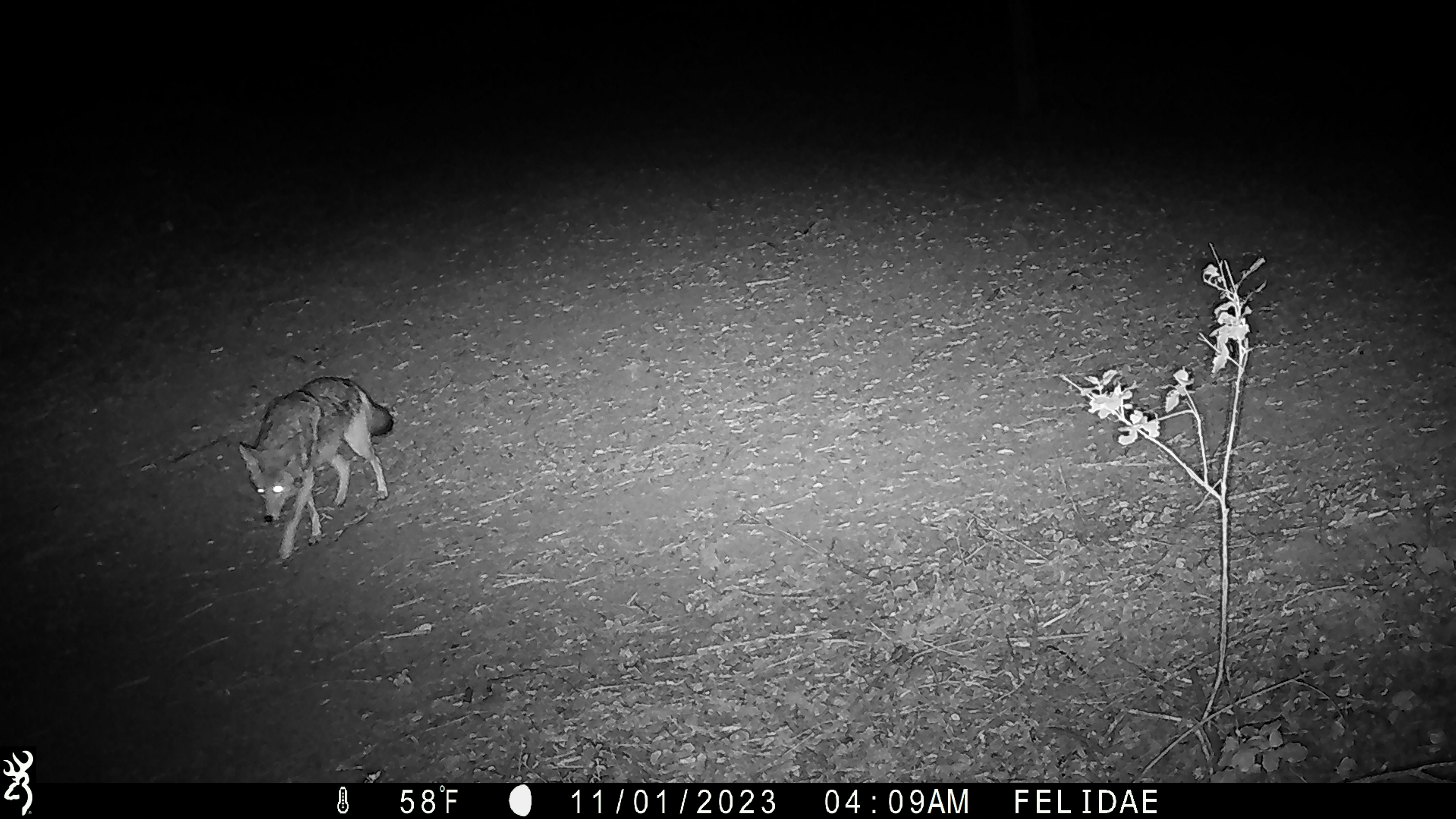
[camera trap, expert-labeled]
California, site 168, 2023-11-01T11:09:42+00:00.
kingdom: Animalia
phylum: Chordata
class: Mammalia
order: Carnivora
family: Canidae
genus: Canis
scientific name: Canis latrans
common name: coyote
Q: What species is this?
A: Coyote (Canis latrans).